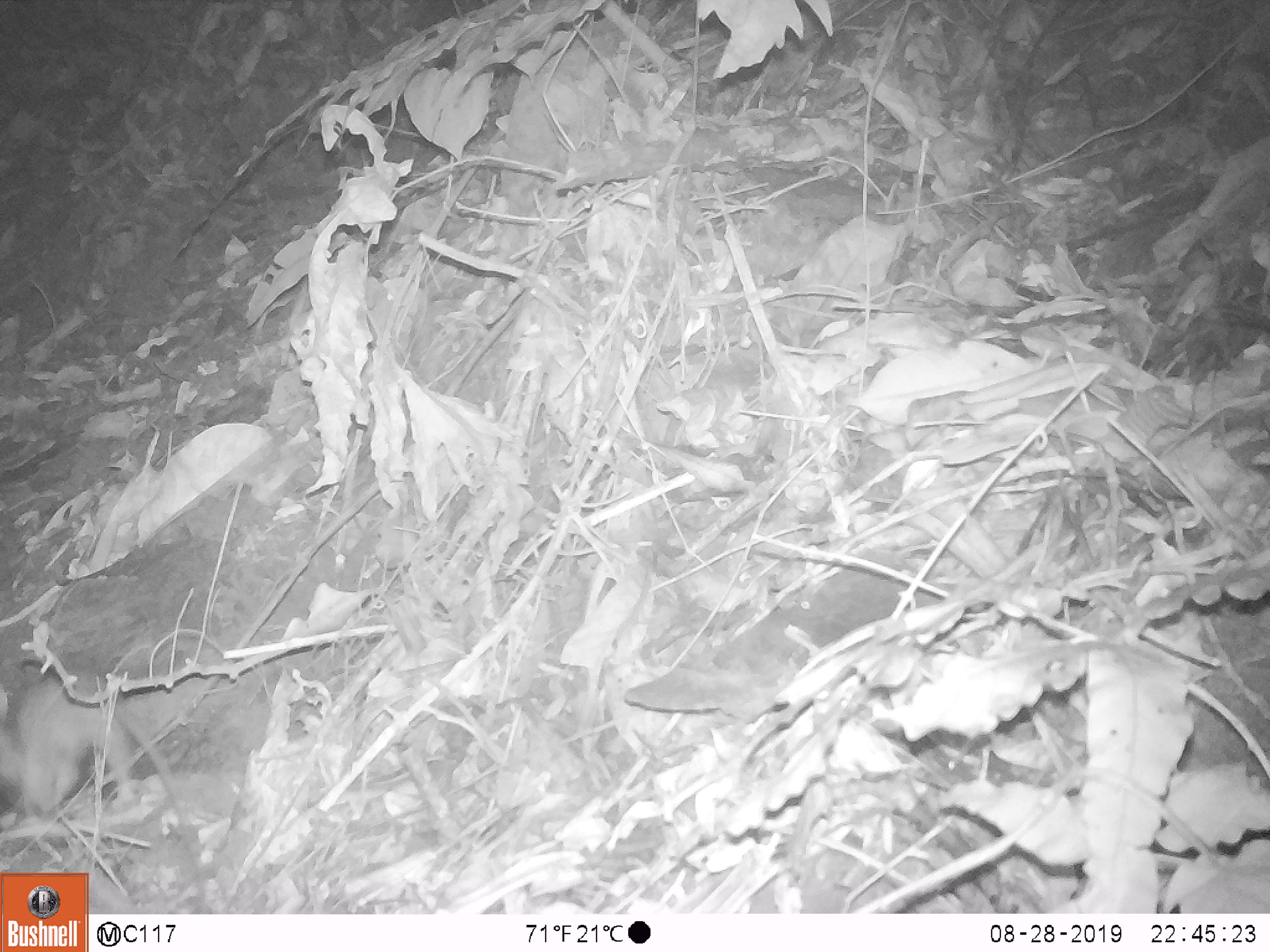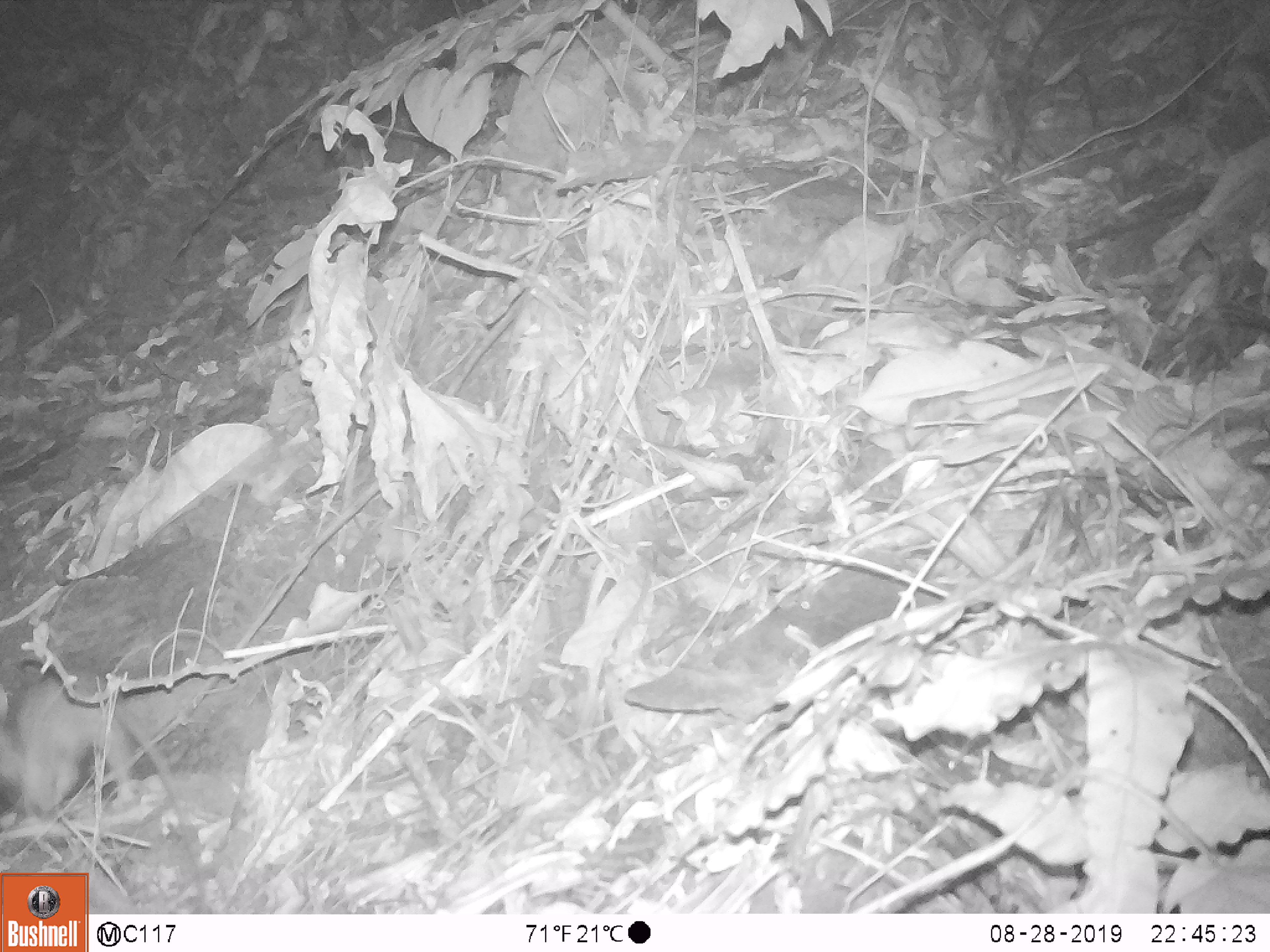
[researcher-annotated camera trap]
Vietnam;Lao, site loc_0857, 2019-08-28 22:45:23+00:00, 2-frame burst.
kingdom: Animalia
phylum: Chordata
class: Mammalia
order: Rodentia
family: Muridae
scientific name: Muridae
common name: old-world mice and rats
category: unidentified murid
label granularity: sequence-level